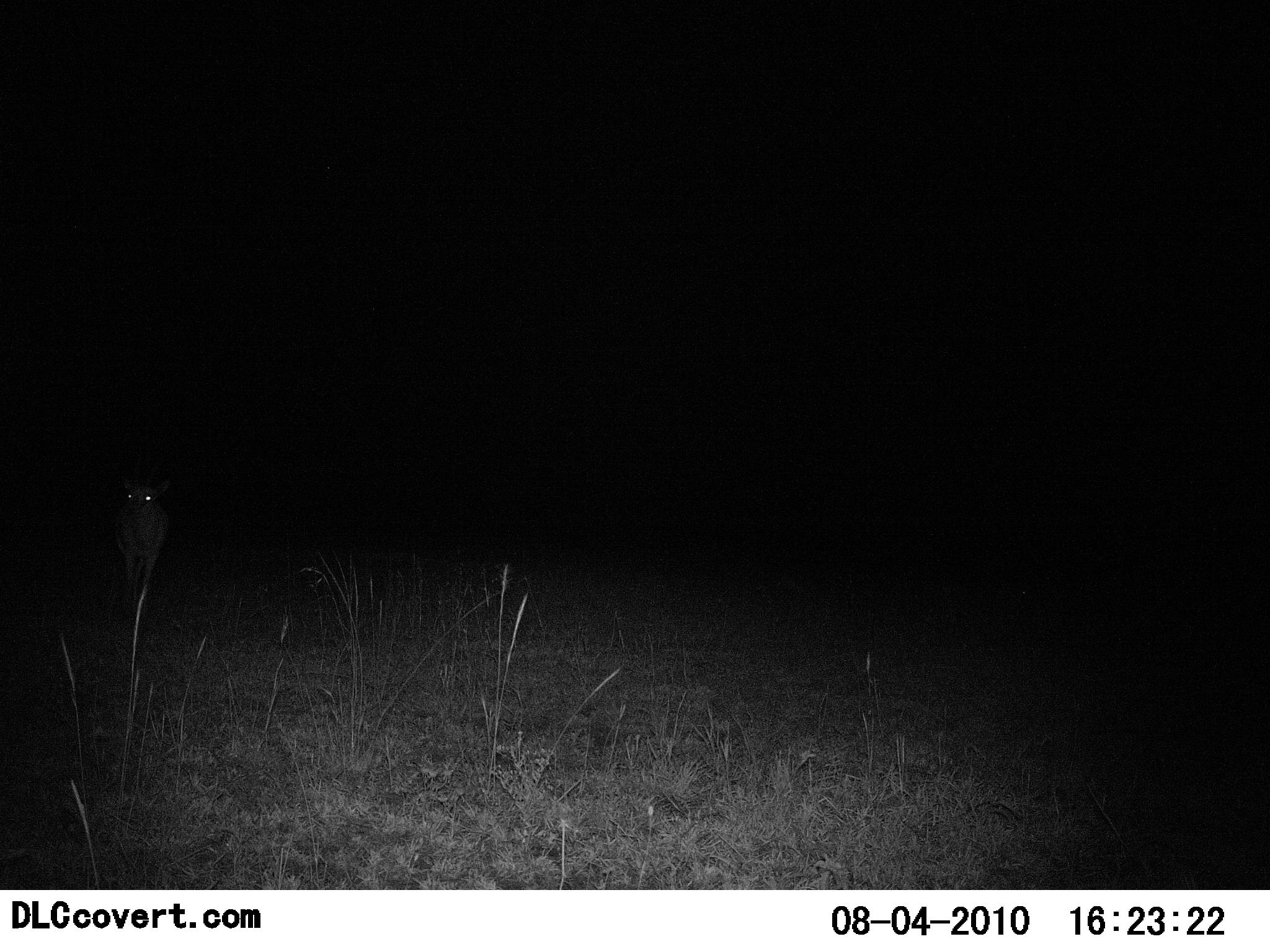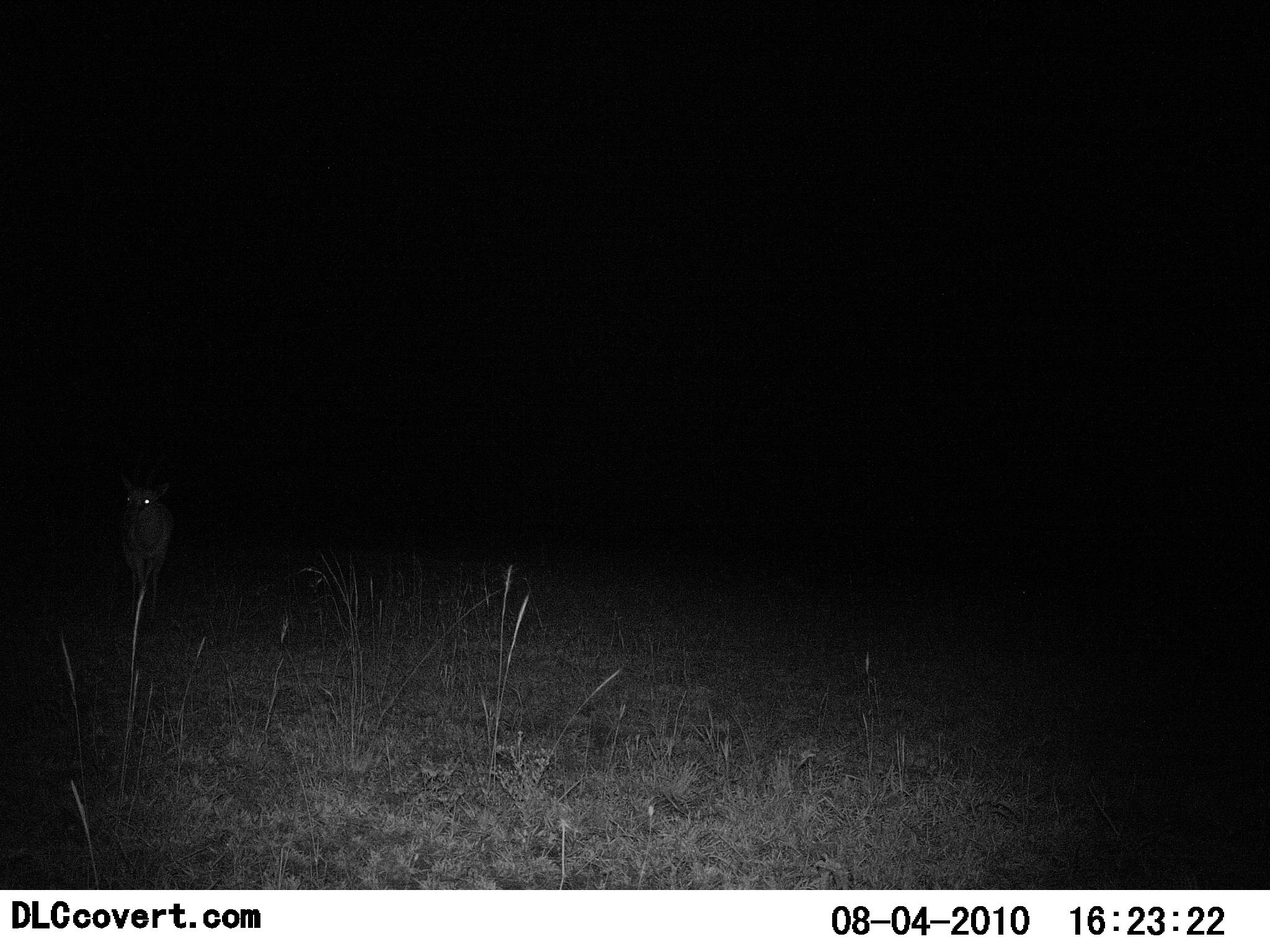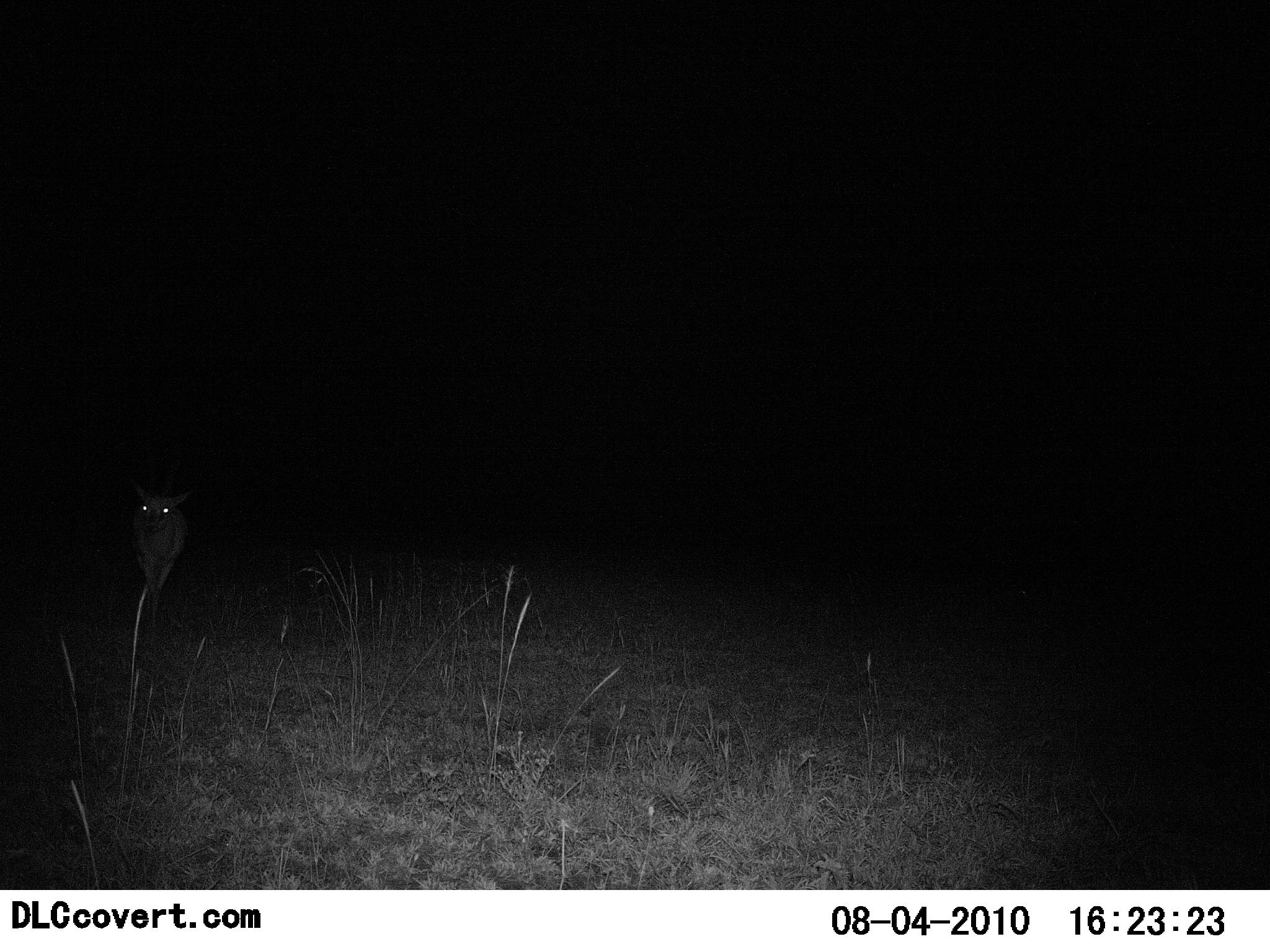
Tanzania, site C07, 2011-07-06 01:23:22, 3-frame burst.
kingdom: Animalia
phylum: Chordata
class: Mammalia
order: Artiodactyla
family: Bovidae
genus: Eudorcas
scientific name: Eudorcas thomsonii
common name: thomson's gazelle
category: gazellethomsons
Gazellethomsons (thomson's gazelle) (Eudorcas thomsonii), count 1. Behavior (volunteer vote fractions): standing 17%, resting 0%, moving 67%, interacting 0%. Young present (vote fraction): 0%. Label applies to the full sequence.